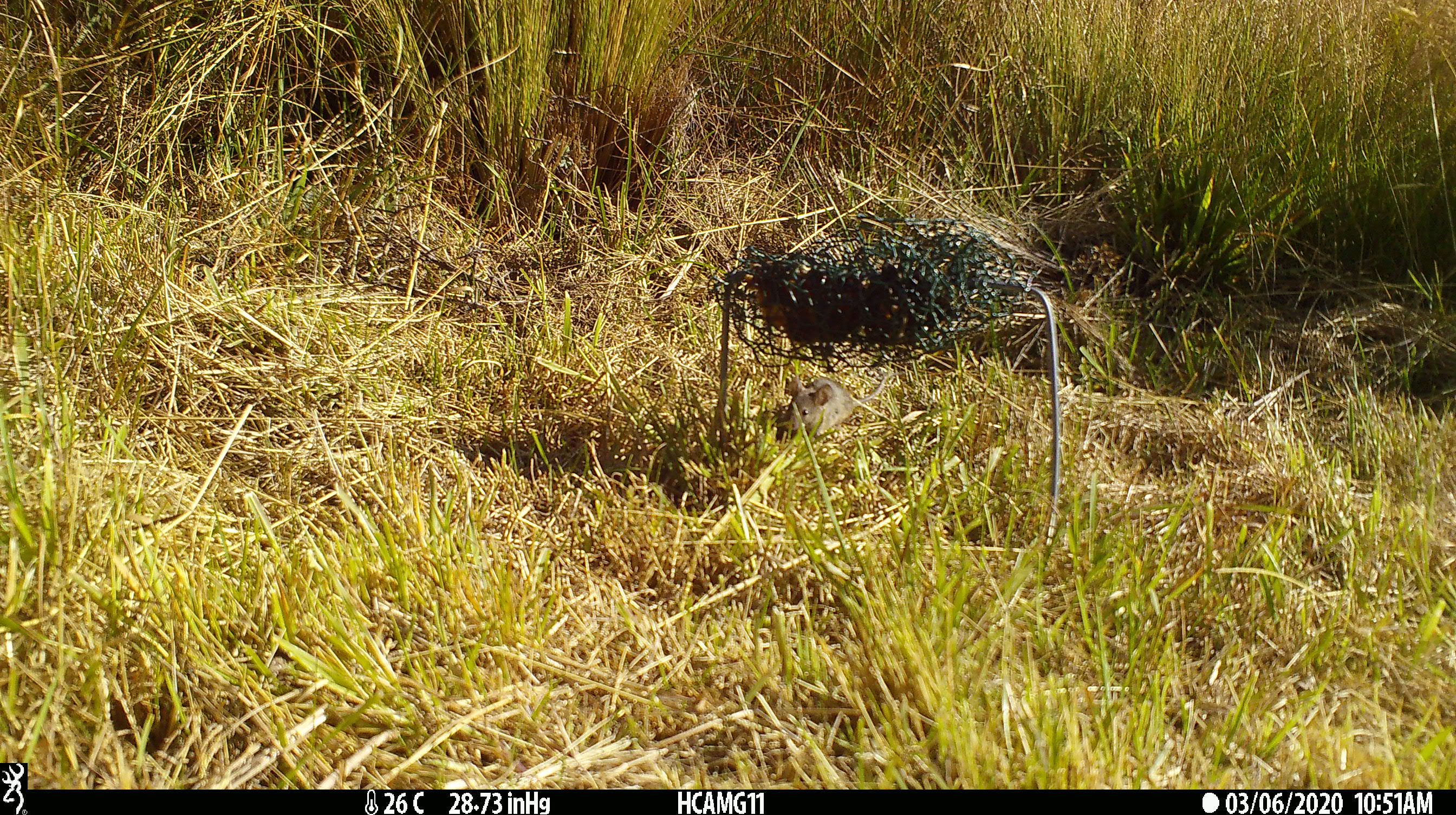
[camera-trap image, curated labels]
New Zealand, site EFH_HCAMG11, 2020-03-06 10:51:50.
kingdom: Animalia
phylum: Chordata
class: Mammalia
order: Rodentia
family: Muridae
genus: Mus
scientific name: Mus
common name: mouse